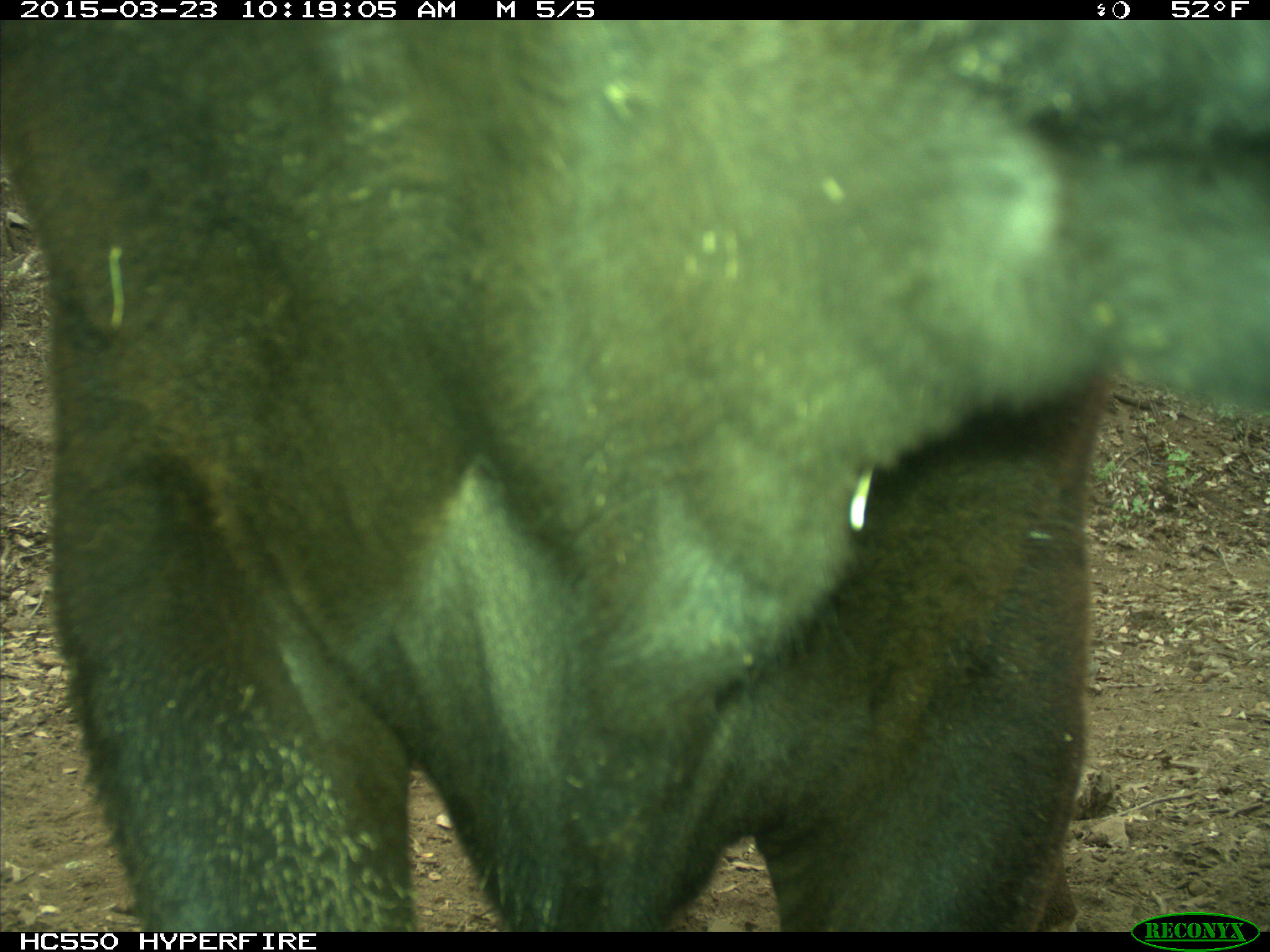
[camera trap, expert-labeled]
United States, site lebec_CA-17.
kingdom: Animalia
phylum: Chordata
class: Mammalia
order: Artiodactyla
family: Bovidae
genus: Bos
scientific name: Bos taurus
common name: domestic cow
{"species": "Bos taurus (domestic cow)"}